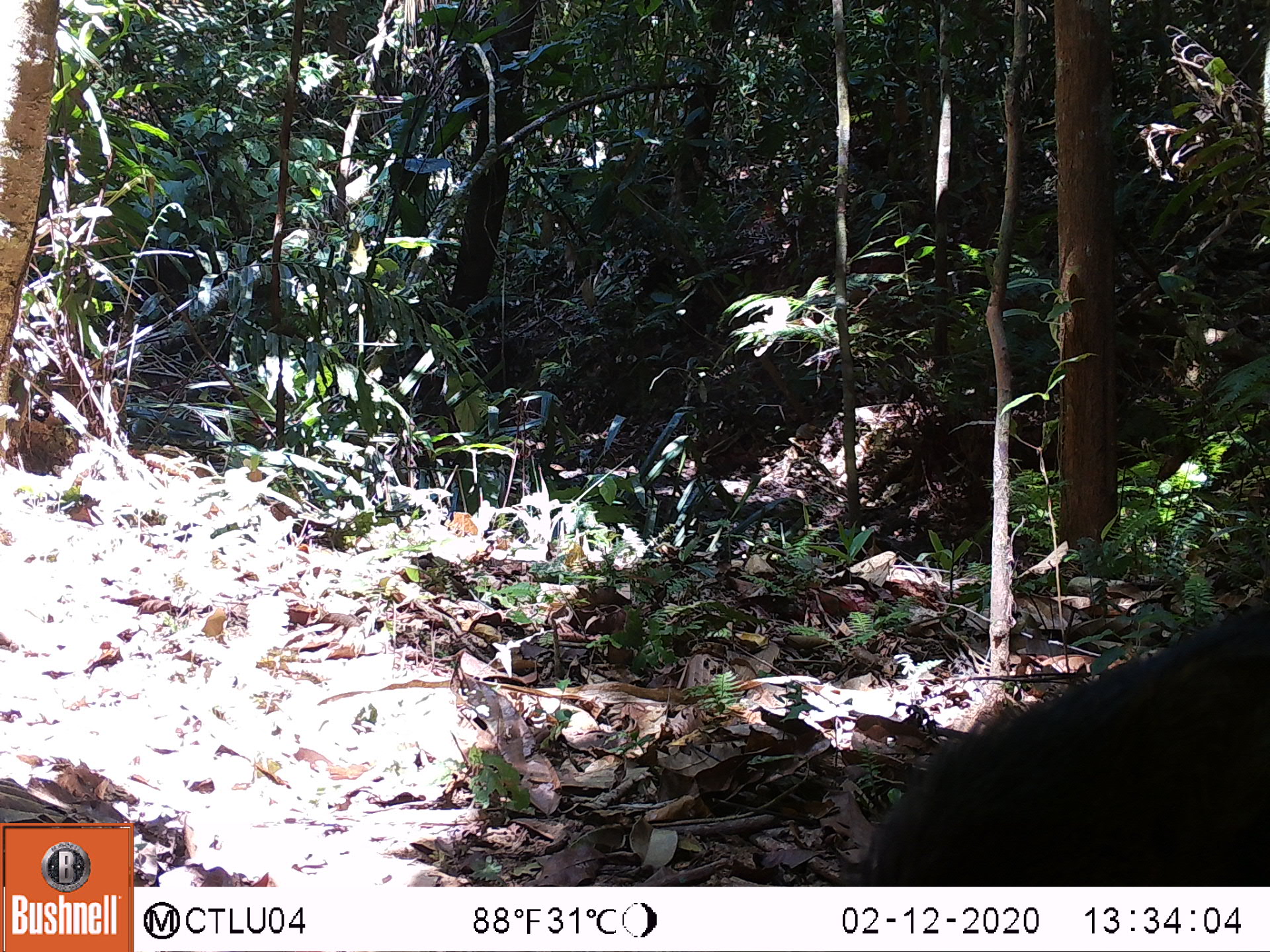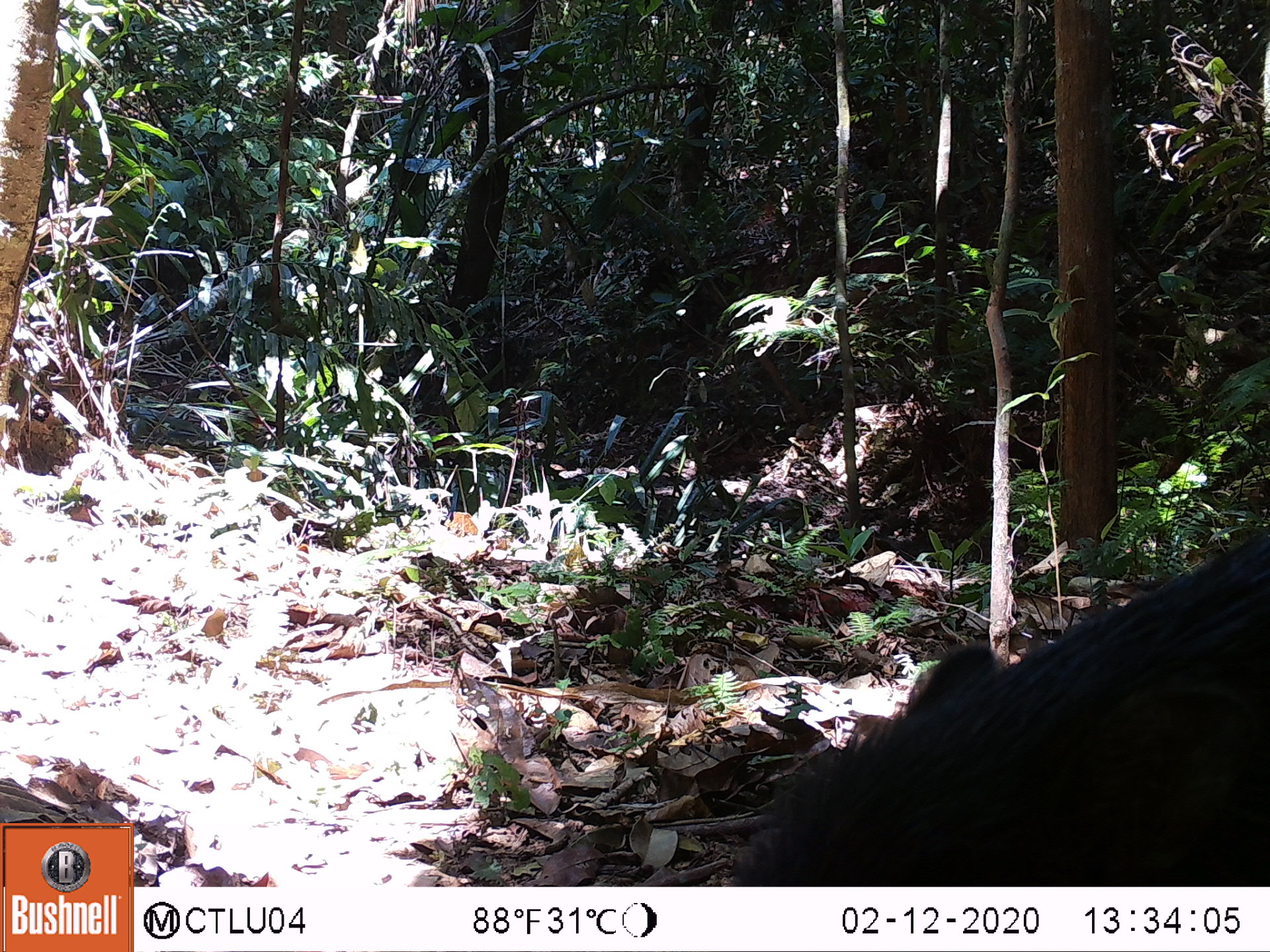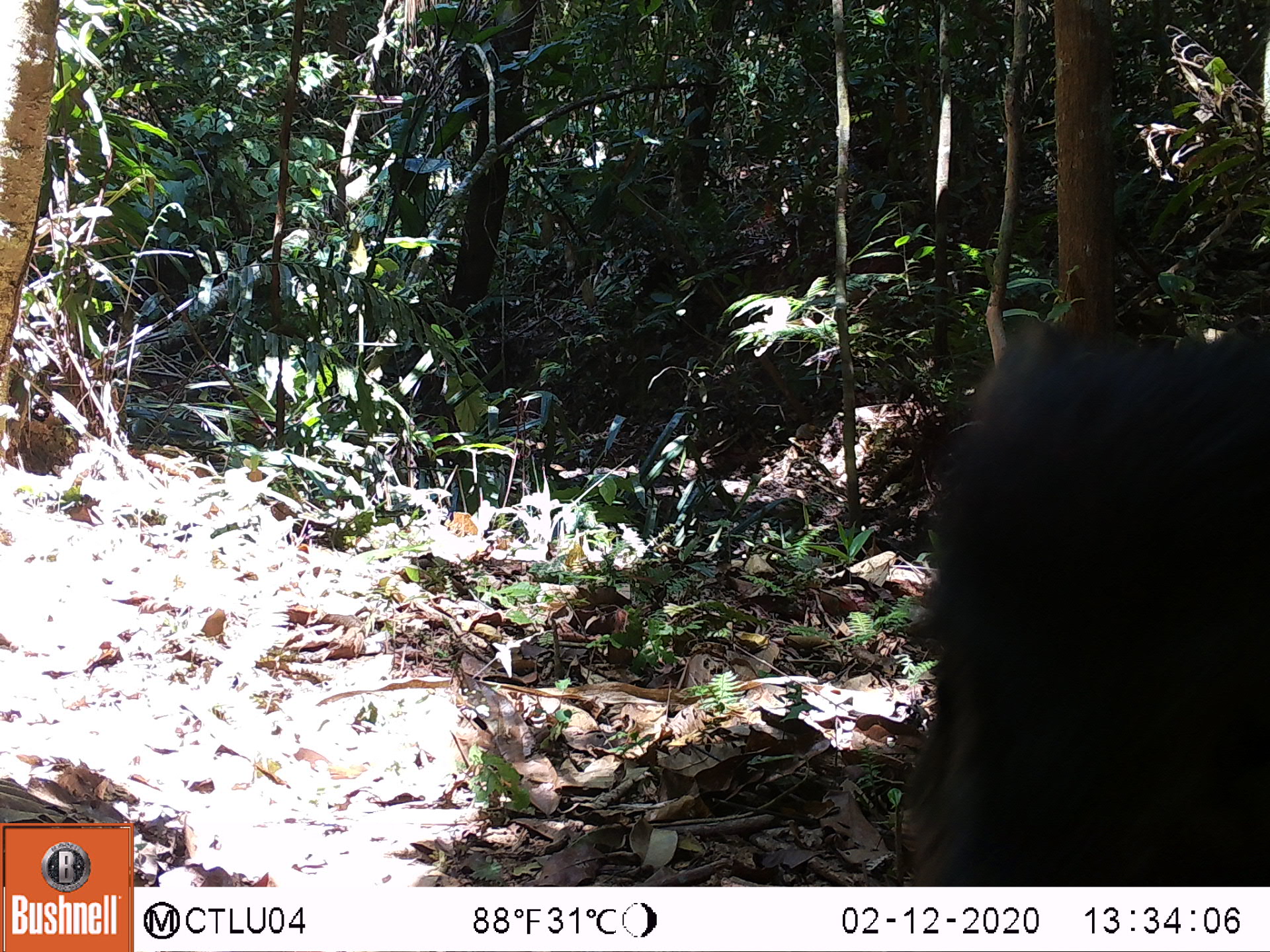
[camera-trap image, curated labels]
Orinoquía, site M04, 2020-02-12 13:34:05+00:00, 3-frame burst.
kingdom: Animalia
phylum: Chordata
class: Mammalia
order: Artiodactyla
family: Tayassuidae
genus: Tayassu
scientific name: Tayassu pecari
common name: white-lipped peccary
White-lipped peccary (Tayassu pecari).